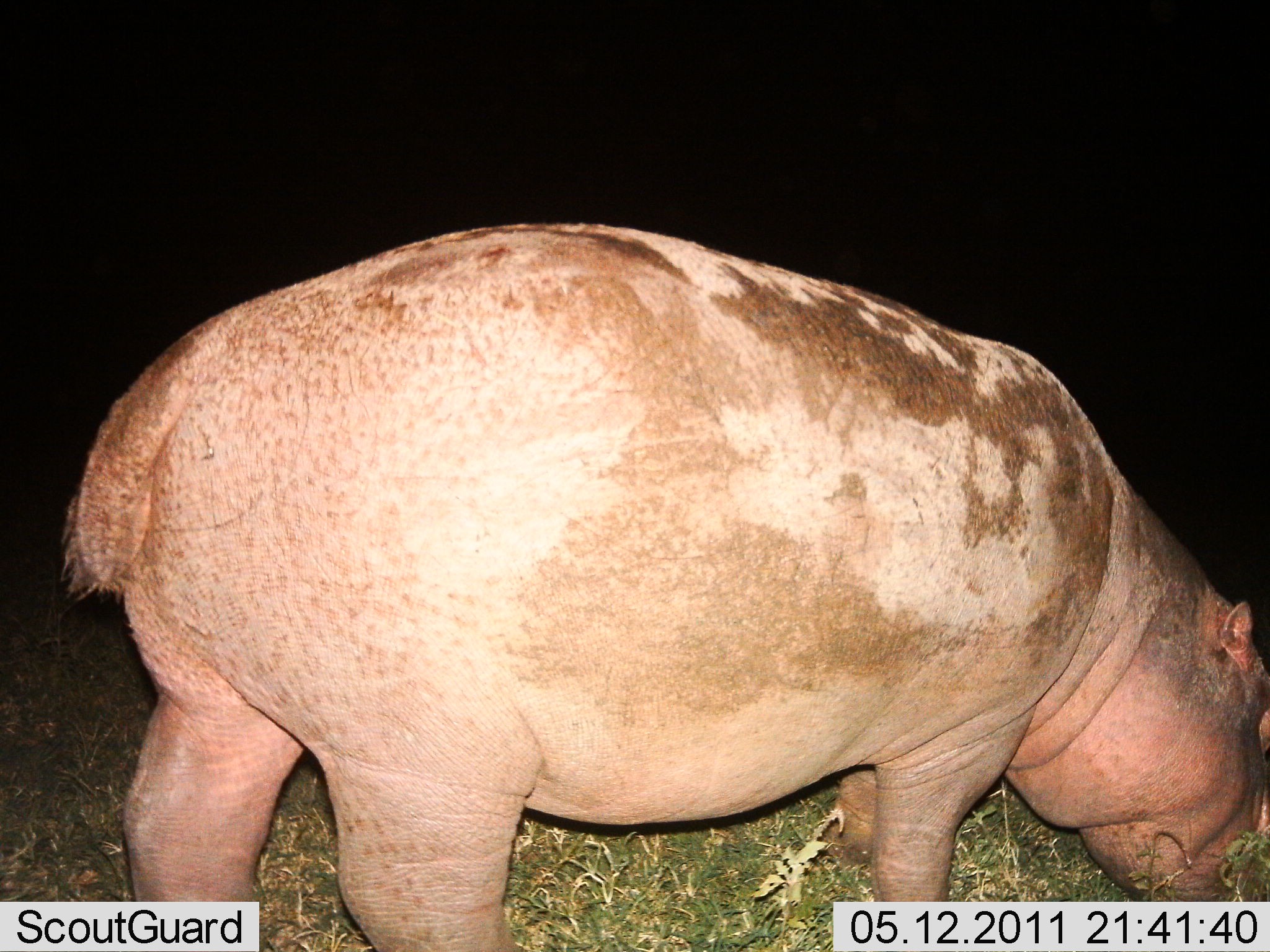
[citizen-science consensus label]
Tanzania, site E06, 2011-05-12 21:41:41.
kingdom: Animalia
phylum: Chordata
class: Mammalia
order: Artiodactyla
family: Hippopotamidae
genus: Hippopotamus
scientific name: Hippopotamus amphibius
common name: hippopotamus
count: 1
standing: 42%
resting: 8%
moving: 0%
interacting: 0%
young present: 0%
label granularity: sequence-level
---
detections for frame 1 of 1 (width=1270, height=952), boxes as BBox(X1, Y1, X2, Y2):
animal: BBox(52, 218, 1269, 952)